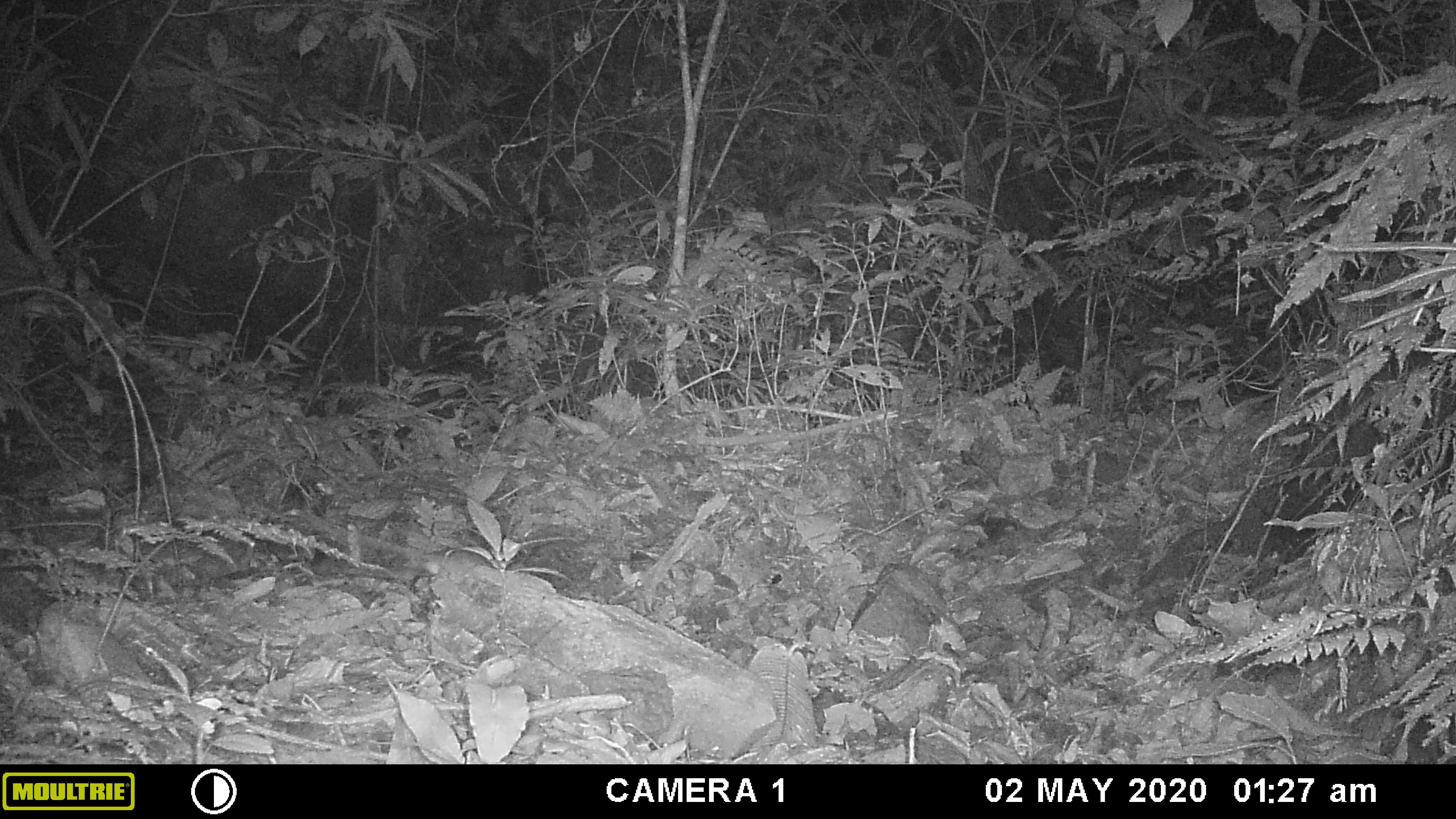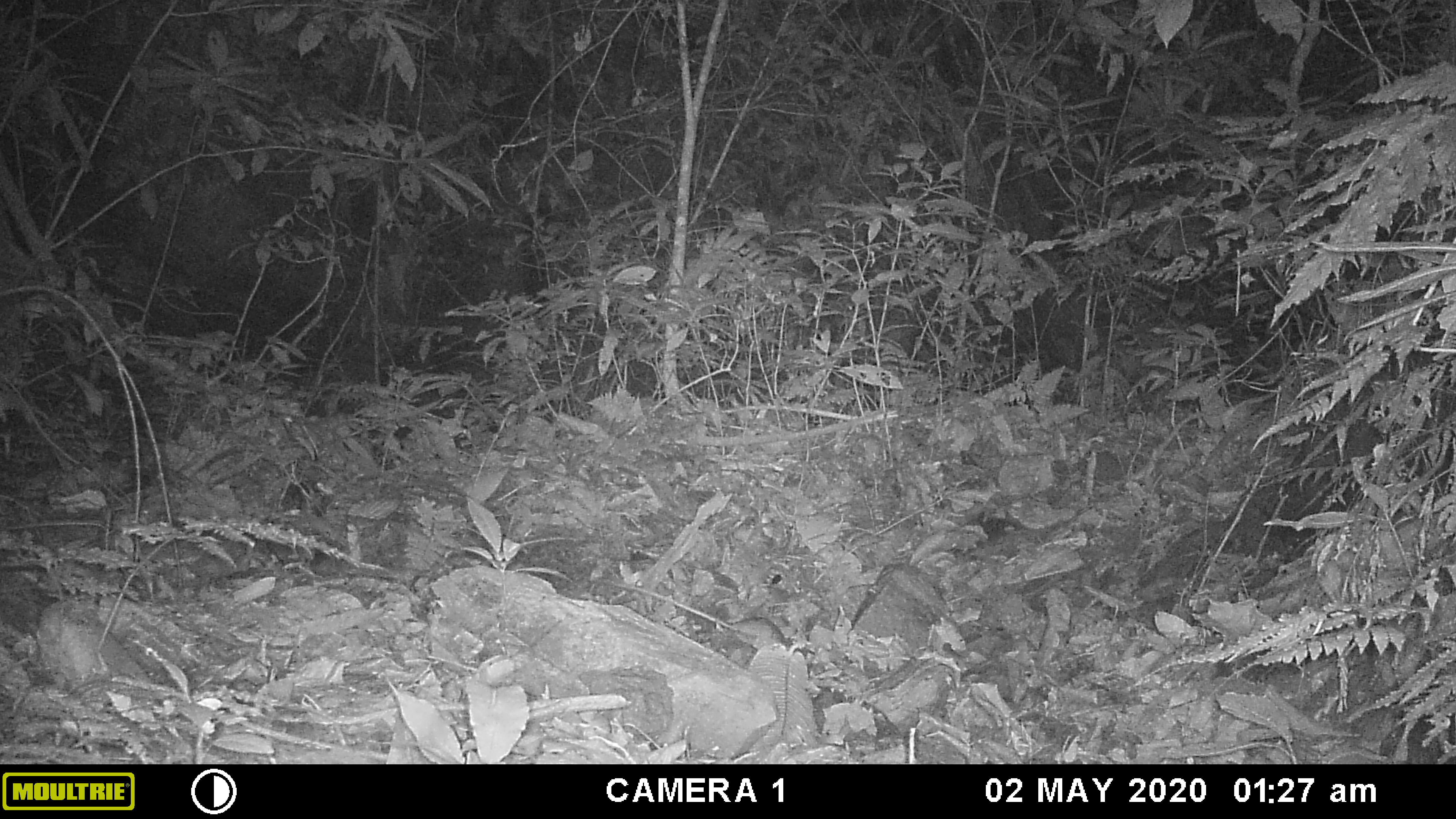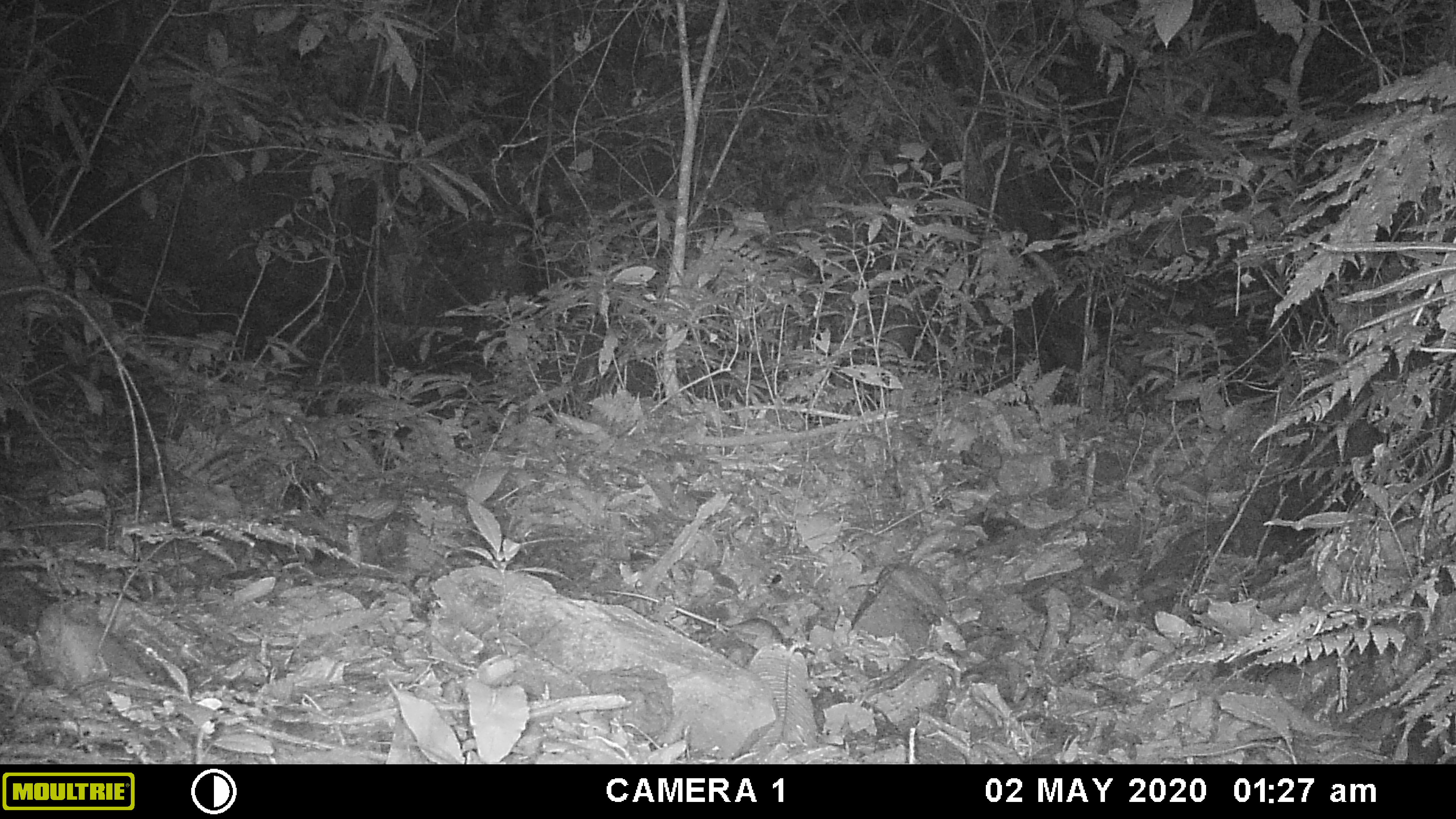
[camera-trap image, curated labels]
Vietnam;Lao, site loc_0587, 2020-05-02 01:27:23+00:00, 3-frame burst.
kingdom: Animalia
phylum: Chordata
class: Mammalia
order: Rodentia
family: Muridae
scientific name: Muridae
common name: old-world mice and rats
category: unidentified murid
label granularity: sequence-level